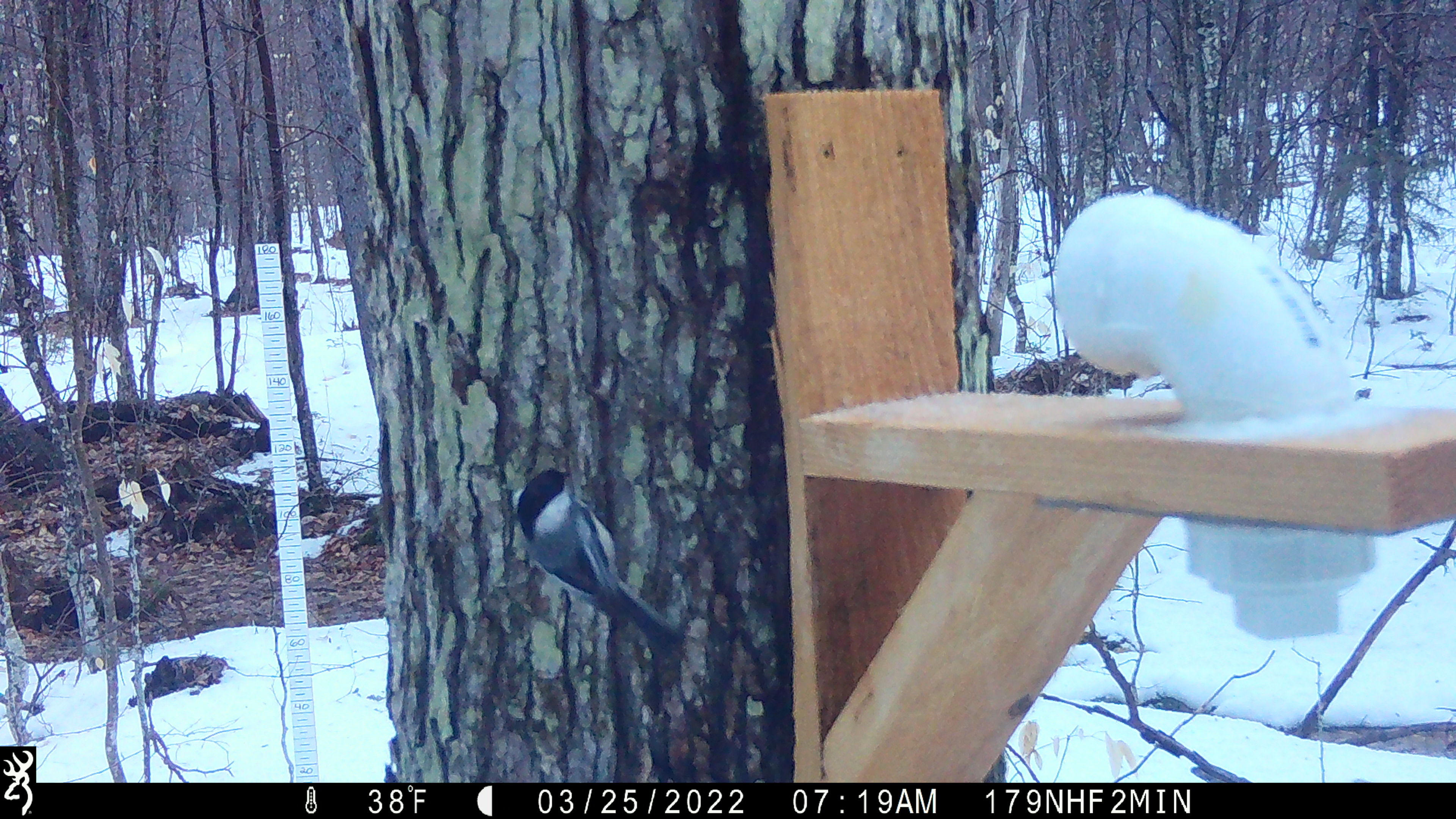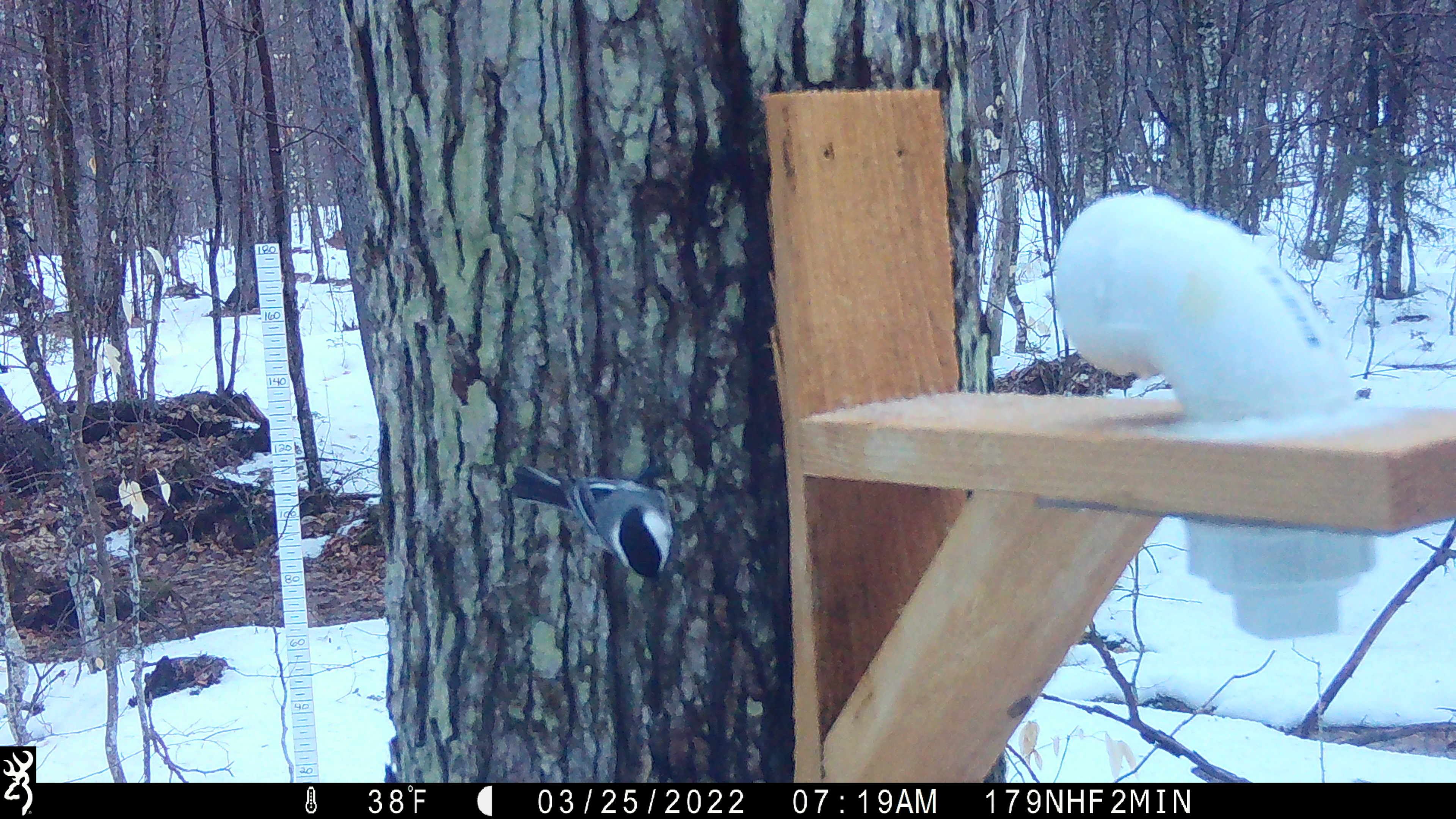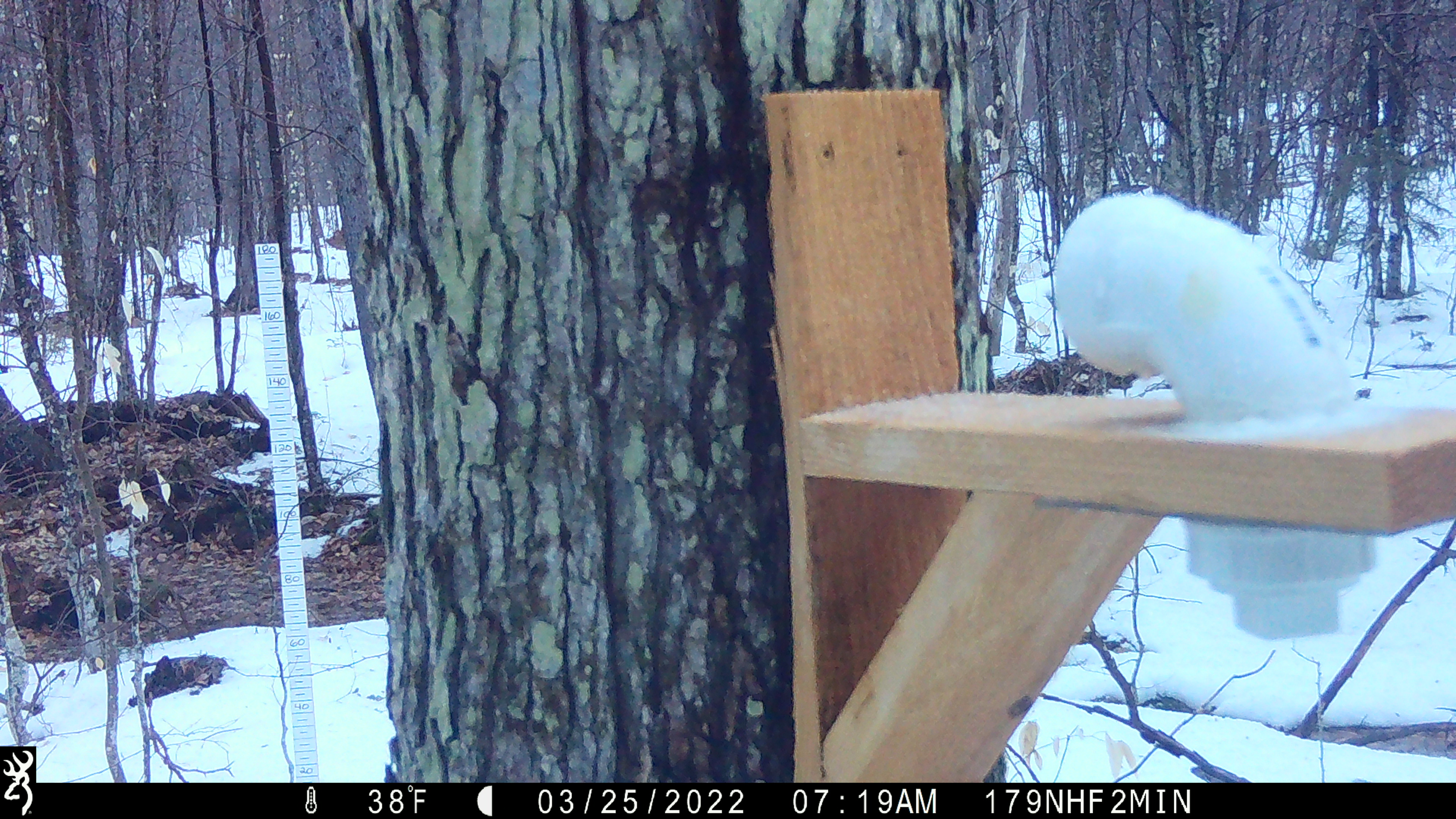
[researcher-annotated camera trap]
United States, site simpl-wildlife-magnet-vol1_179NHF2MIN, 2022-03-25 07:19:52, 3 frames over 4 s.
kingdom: Animalia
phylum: Chordata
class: Aves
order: Passeriformes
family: Sittidae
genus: Sitta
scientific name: Sitta canadensis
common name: red-breasted nuthatch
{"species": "red-breasted nuthatch (Sitta canadensis)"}